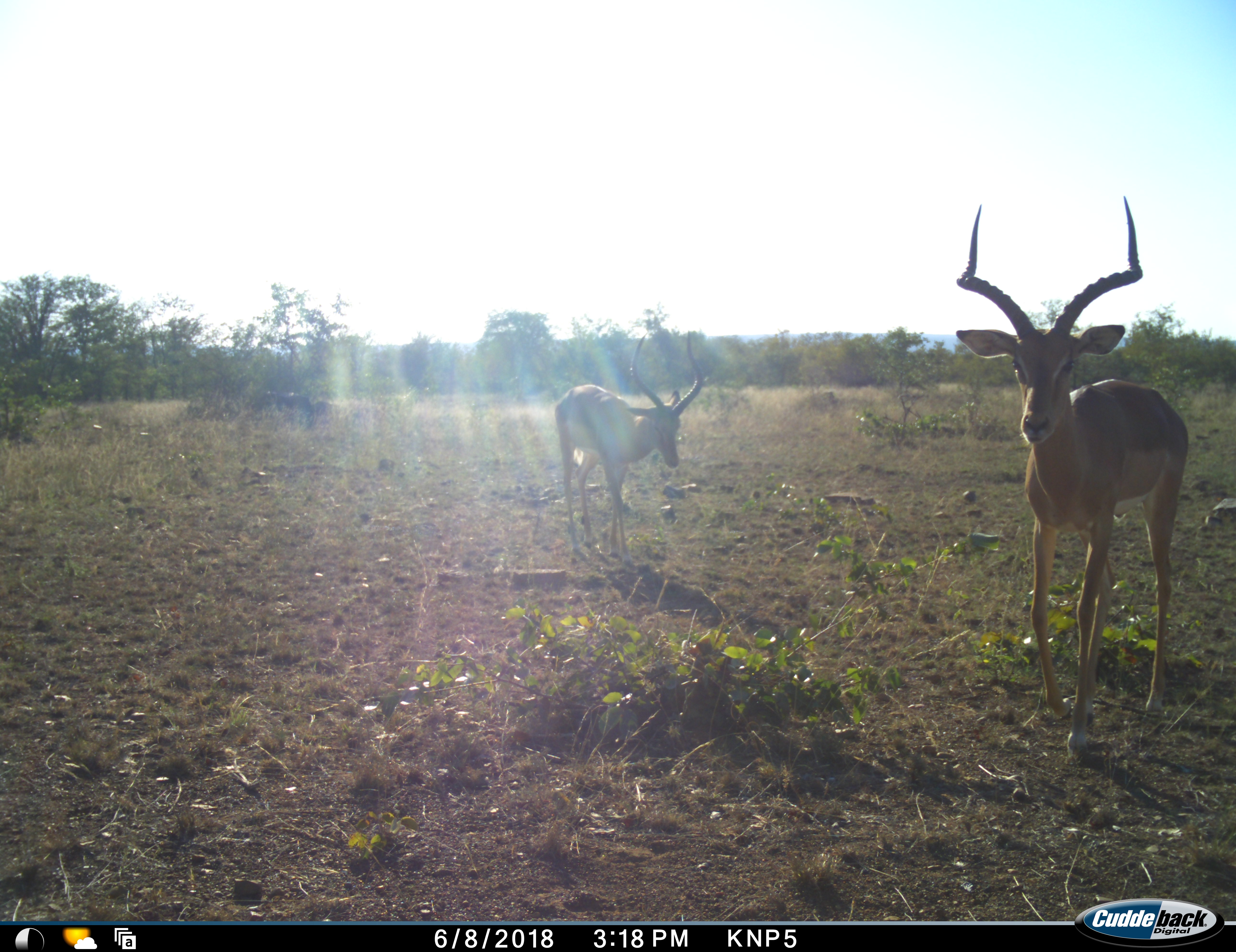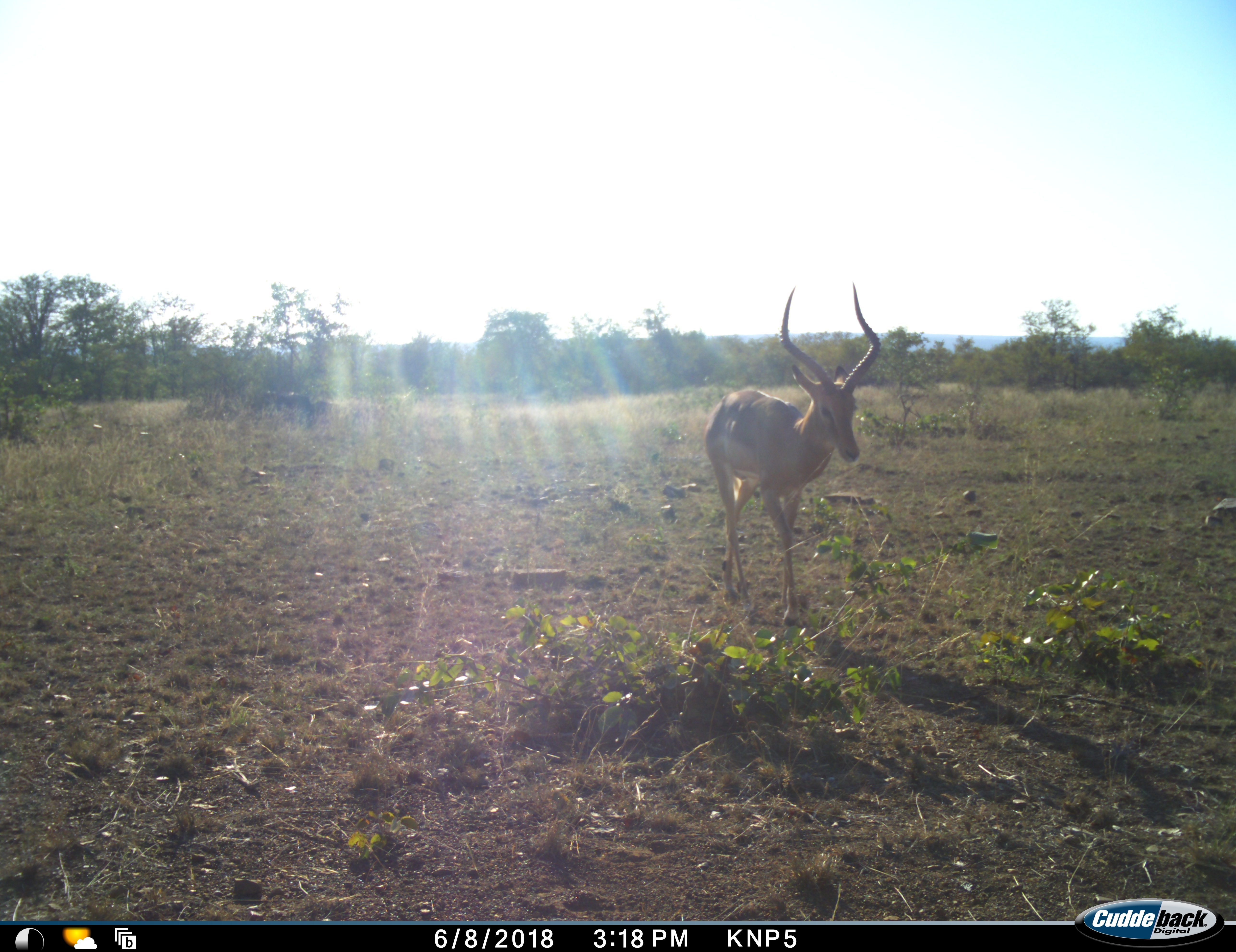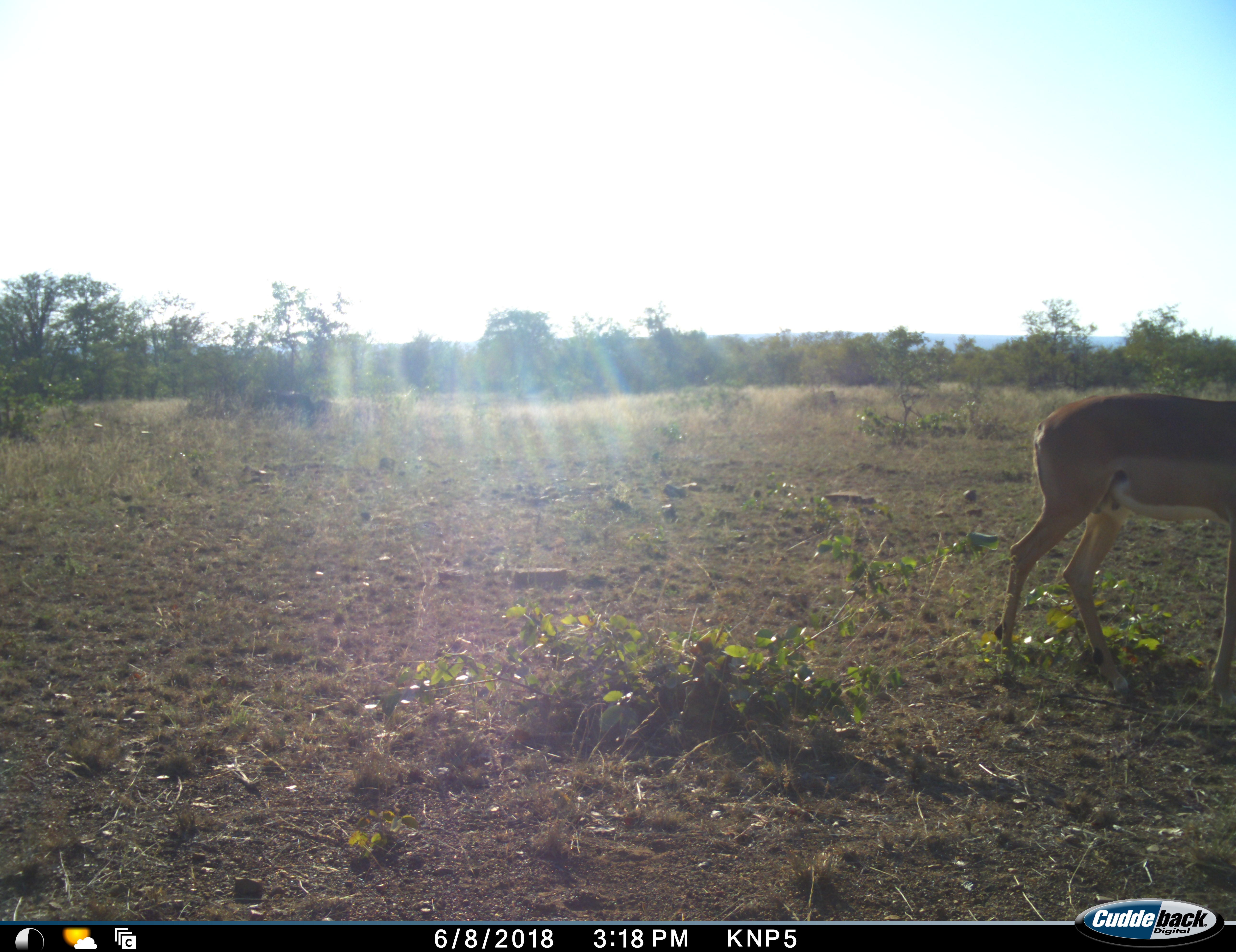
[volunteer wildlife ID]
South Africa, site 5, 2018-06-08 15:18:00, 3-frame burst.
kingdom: Animalia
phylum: Chordata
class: Mammalia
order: Artiodactyla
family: Bovidae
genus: Aepyceros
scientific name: Aepyceros melampus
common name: impala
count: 2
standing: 20%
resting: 0%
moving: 80%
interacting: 0%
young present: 0%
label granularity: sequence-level